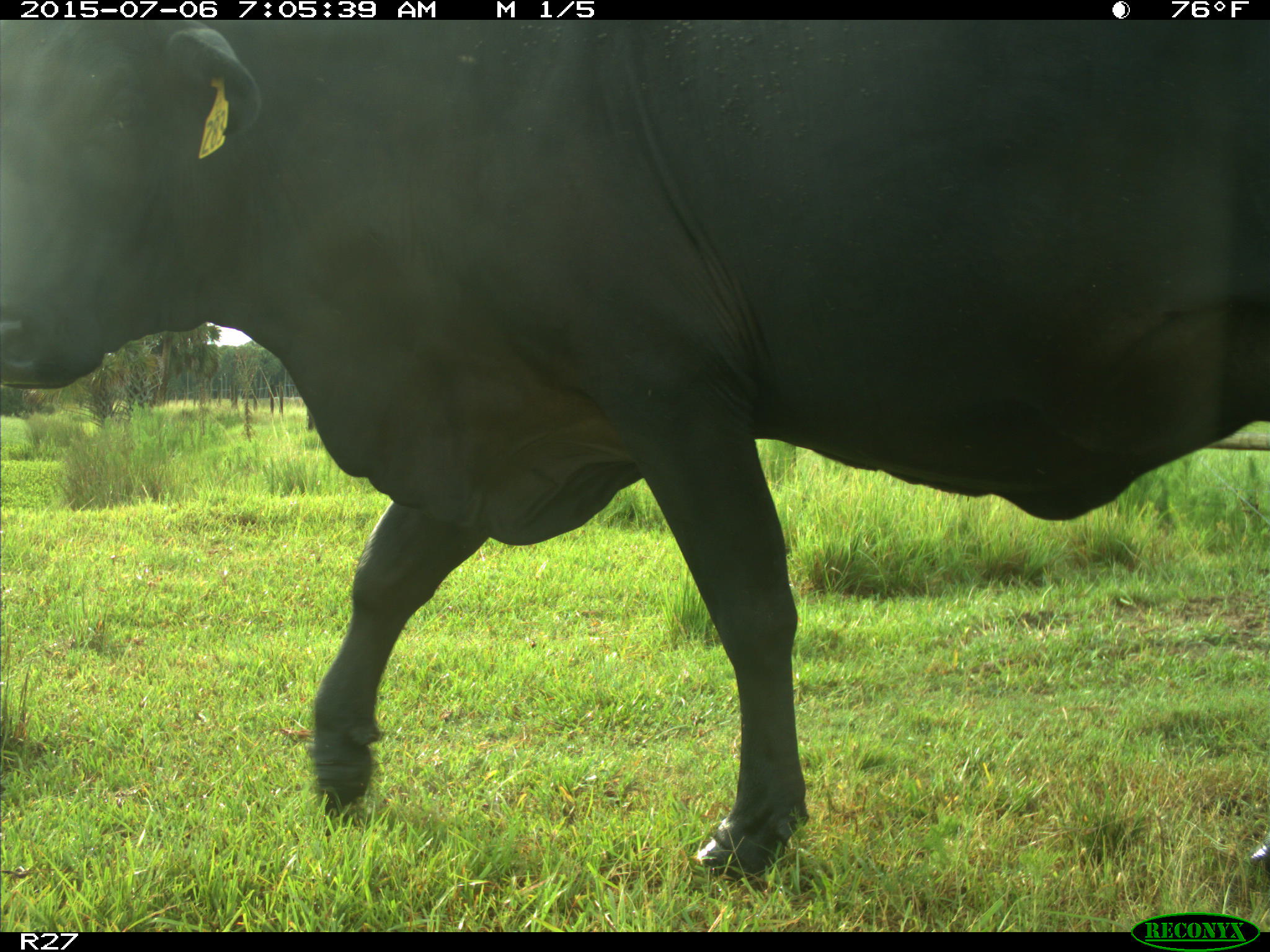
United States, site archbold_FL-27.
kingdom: Animalia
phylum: Chordata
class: Mammalia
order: Artiodactyla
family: Bovidae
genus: Bos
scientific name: Bos taurus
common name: domestic cow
Bos taurus (domestic cow).